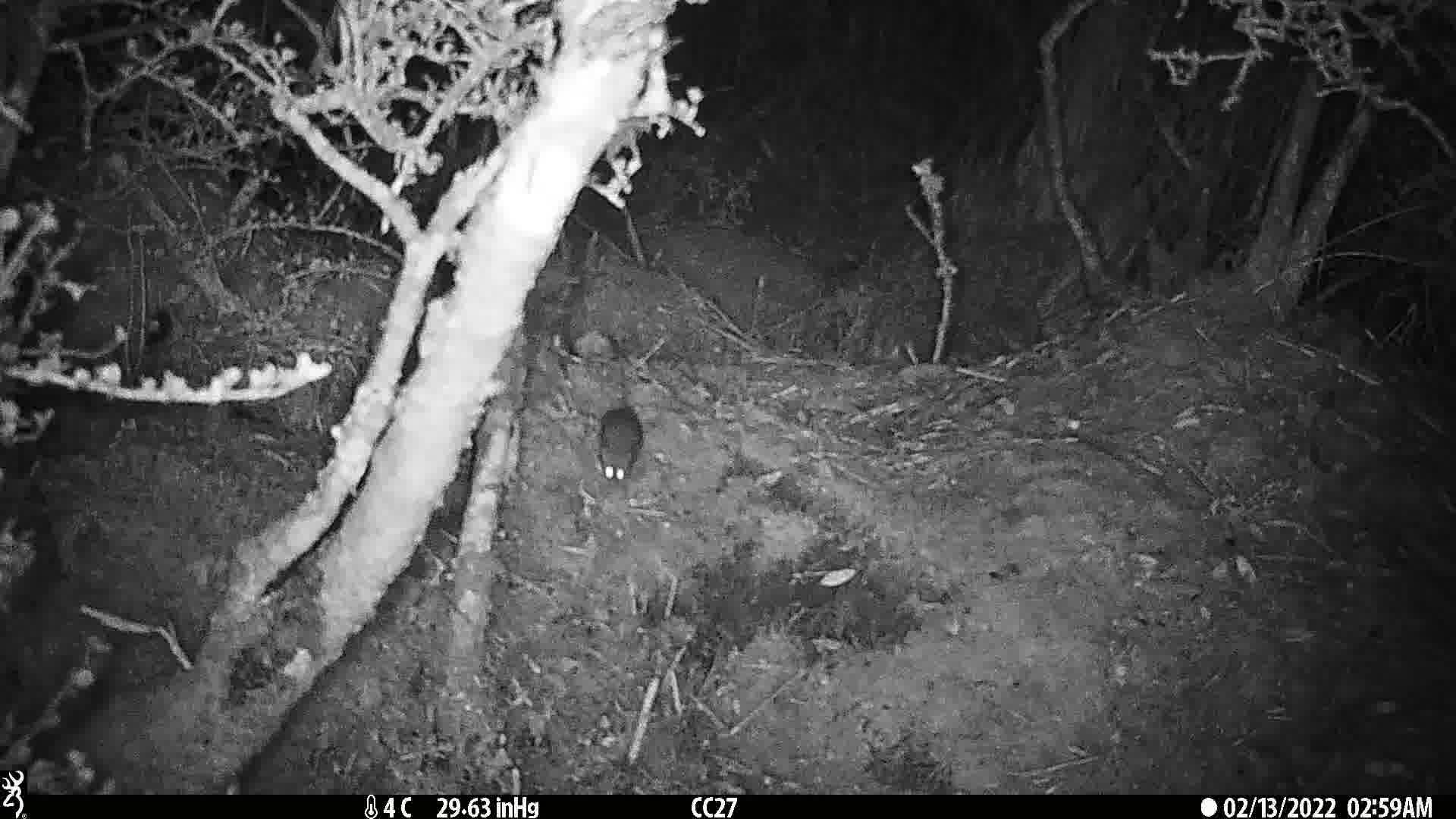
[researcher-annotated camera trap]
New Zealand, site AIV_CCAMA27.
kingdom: Animalia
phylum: Chordata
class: Mammalia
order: Rodentia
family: Muridae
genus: Mus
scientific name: Mus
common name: mouse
Mouse (Mus).